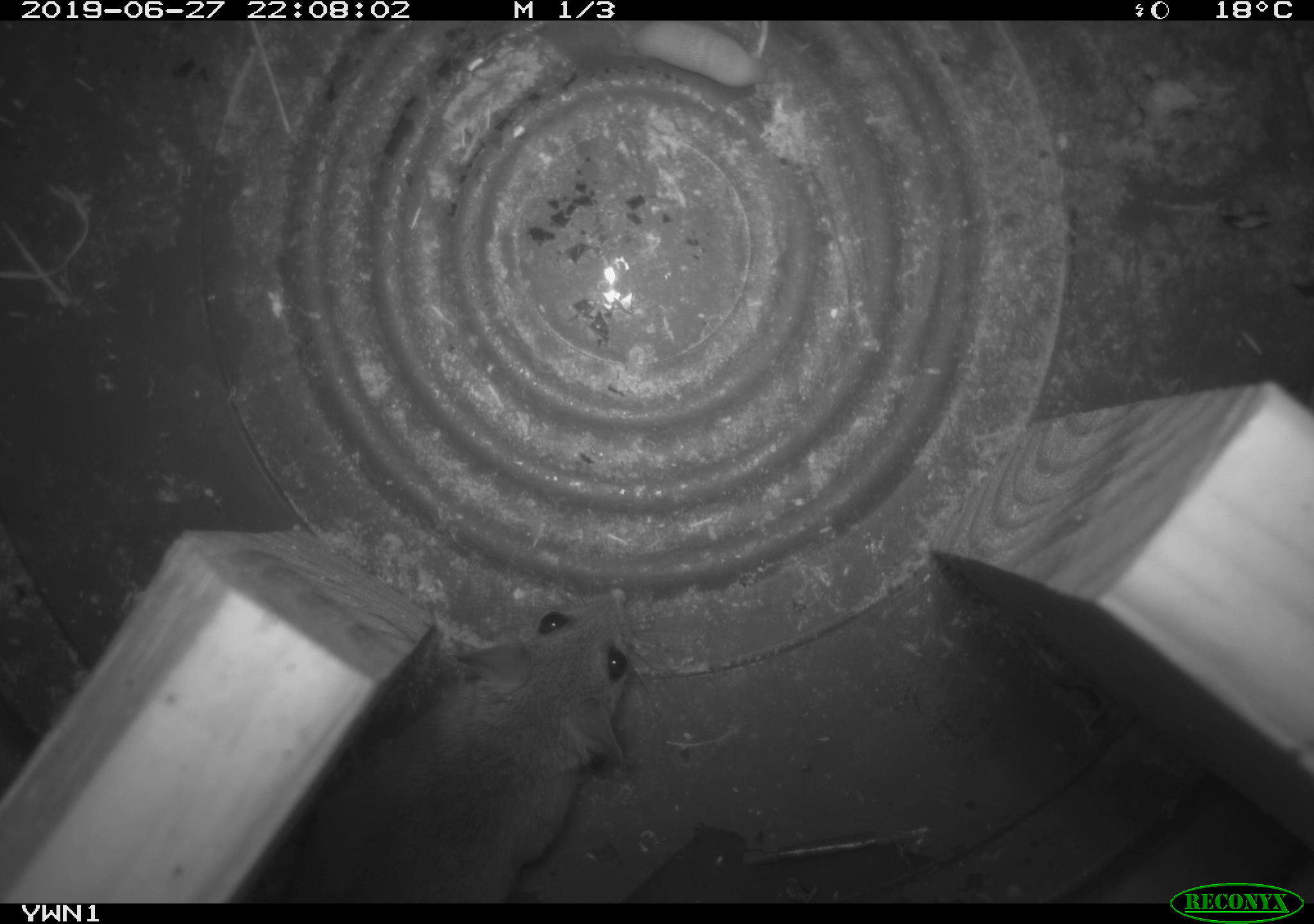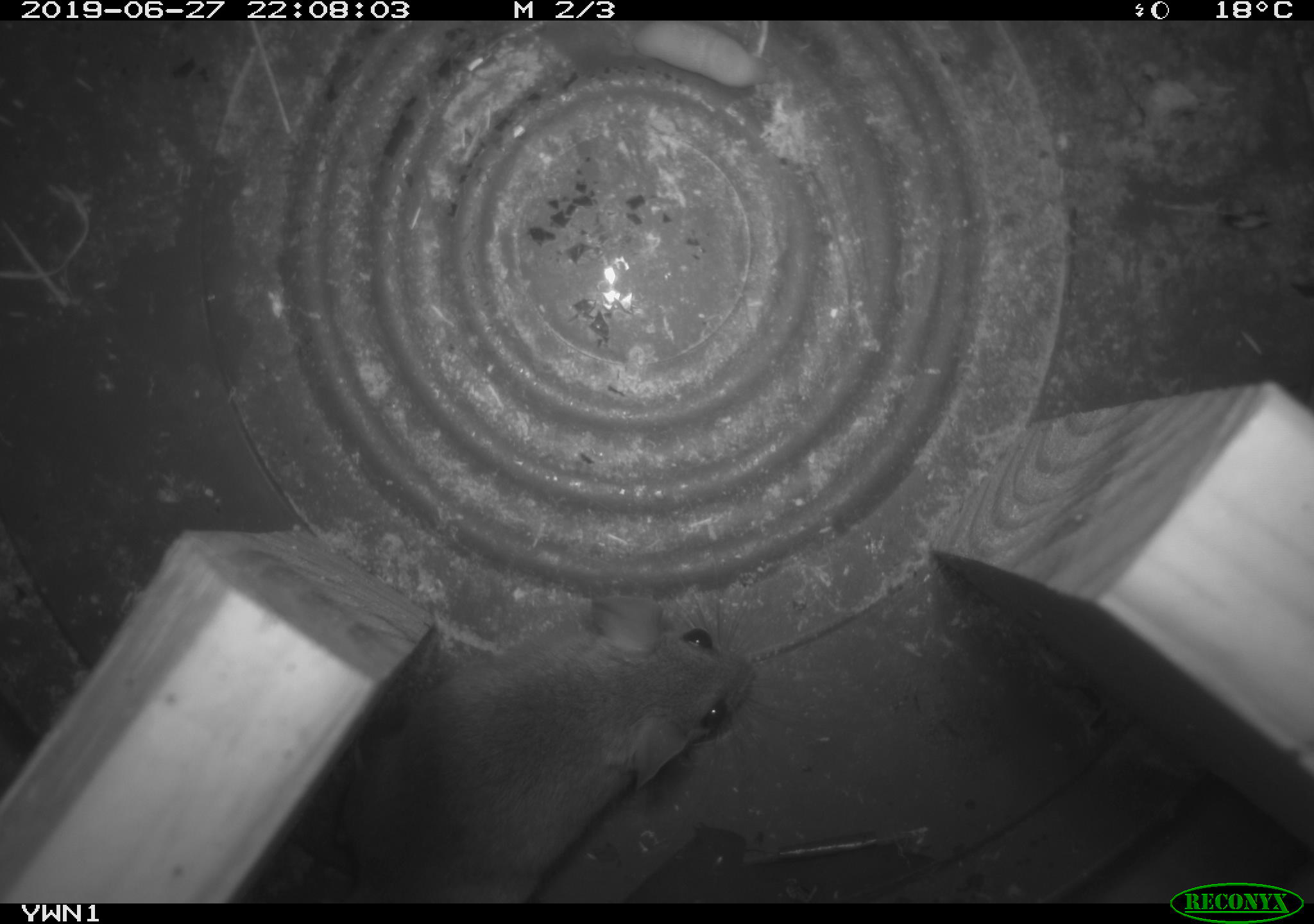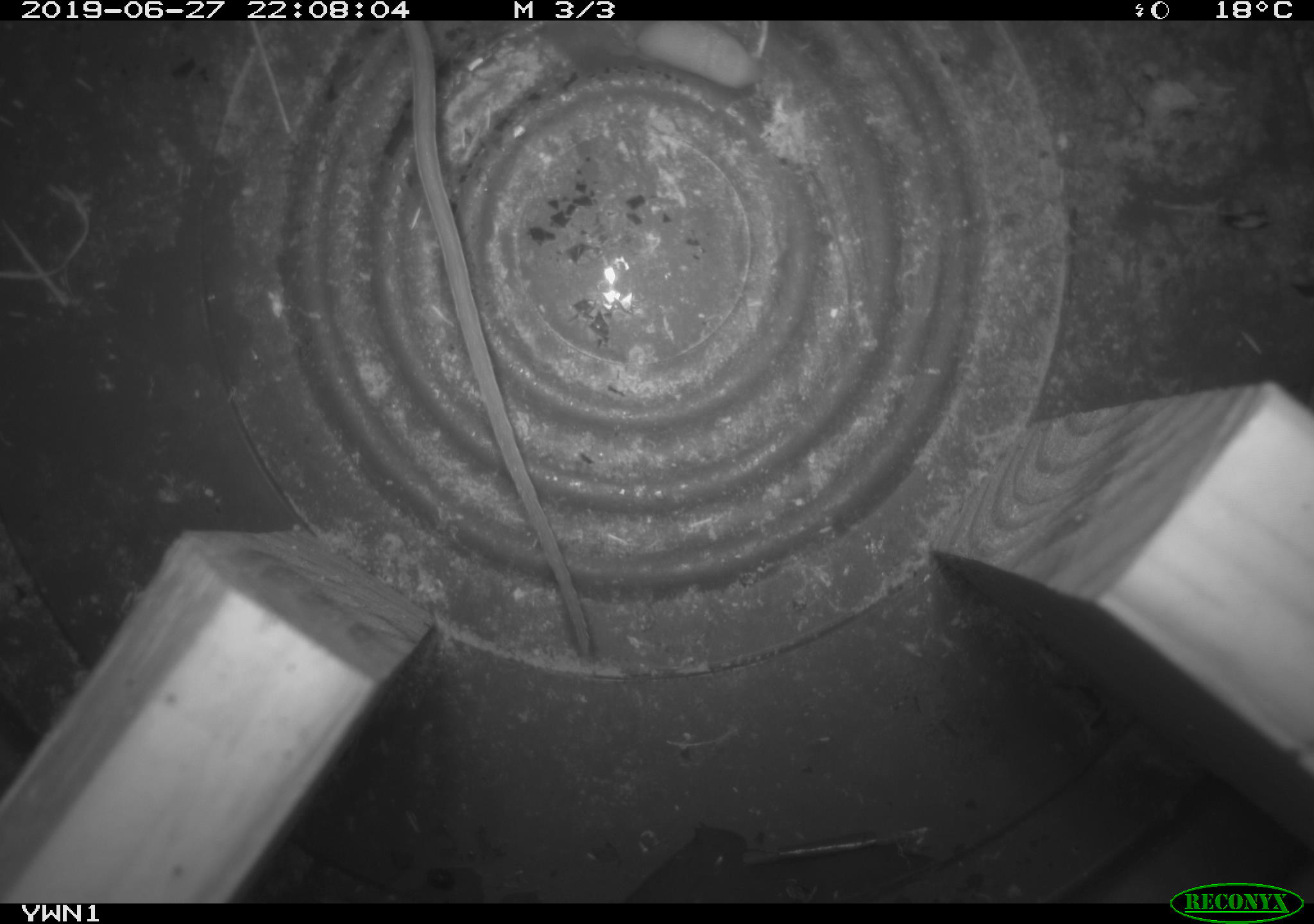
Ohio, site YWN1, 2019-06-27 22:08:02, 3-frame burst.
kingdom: Animalia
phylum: Chordata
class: Mammalia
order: Rodentia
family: Cricetidae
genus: Peromyscus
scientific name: Peromyscus leucopus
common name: white-footed mouse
White-footed mouse (Peromyscus leucopus).